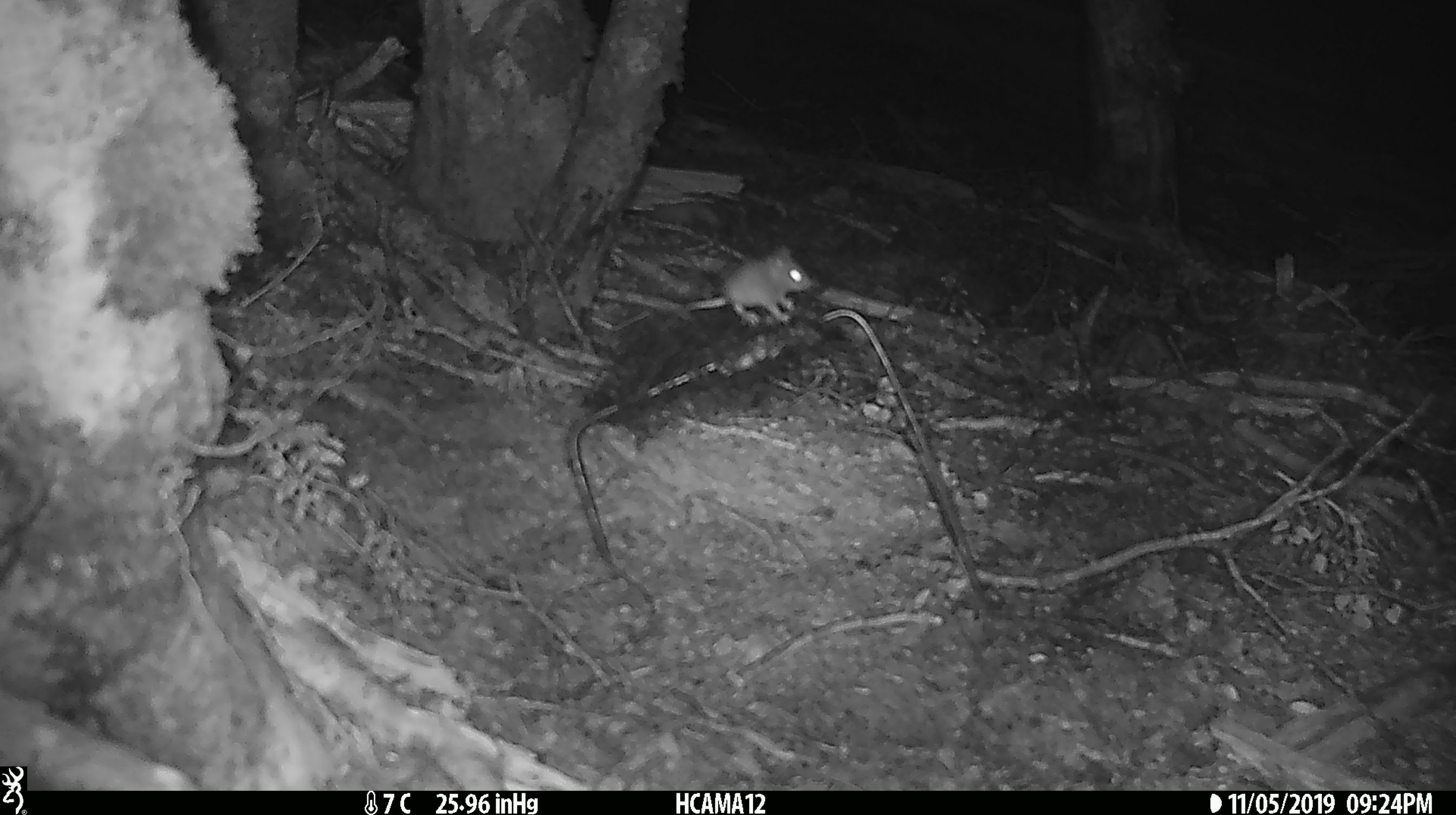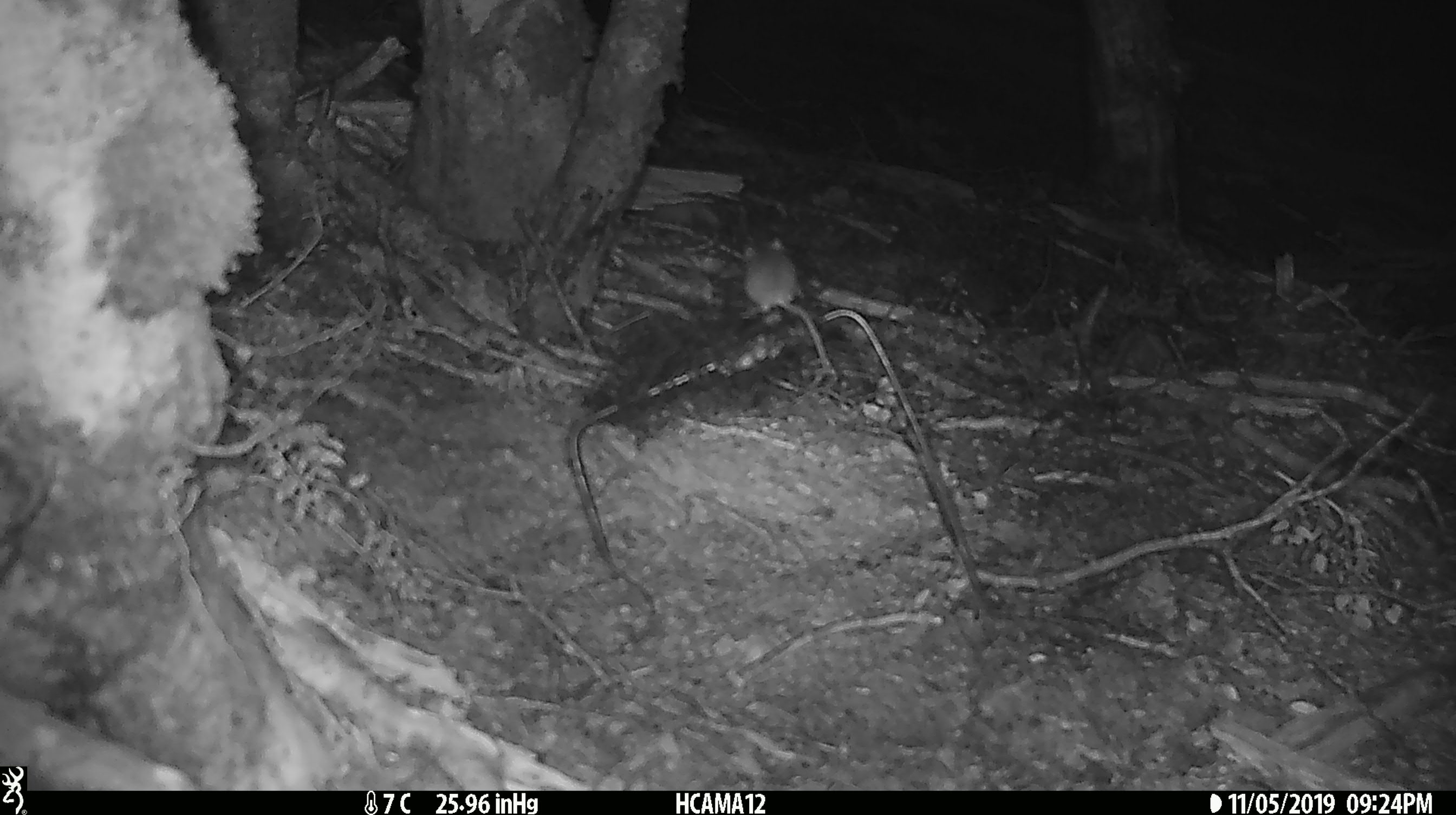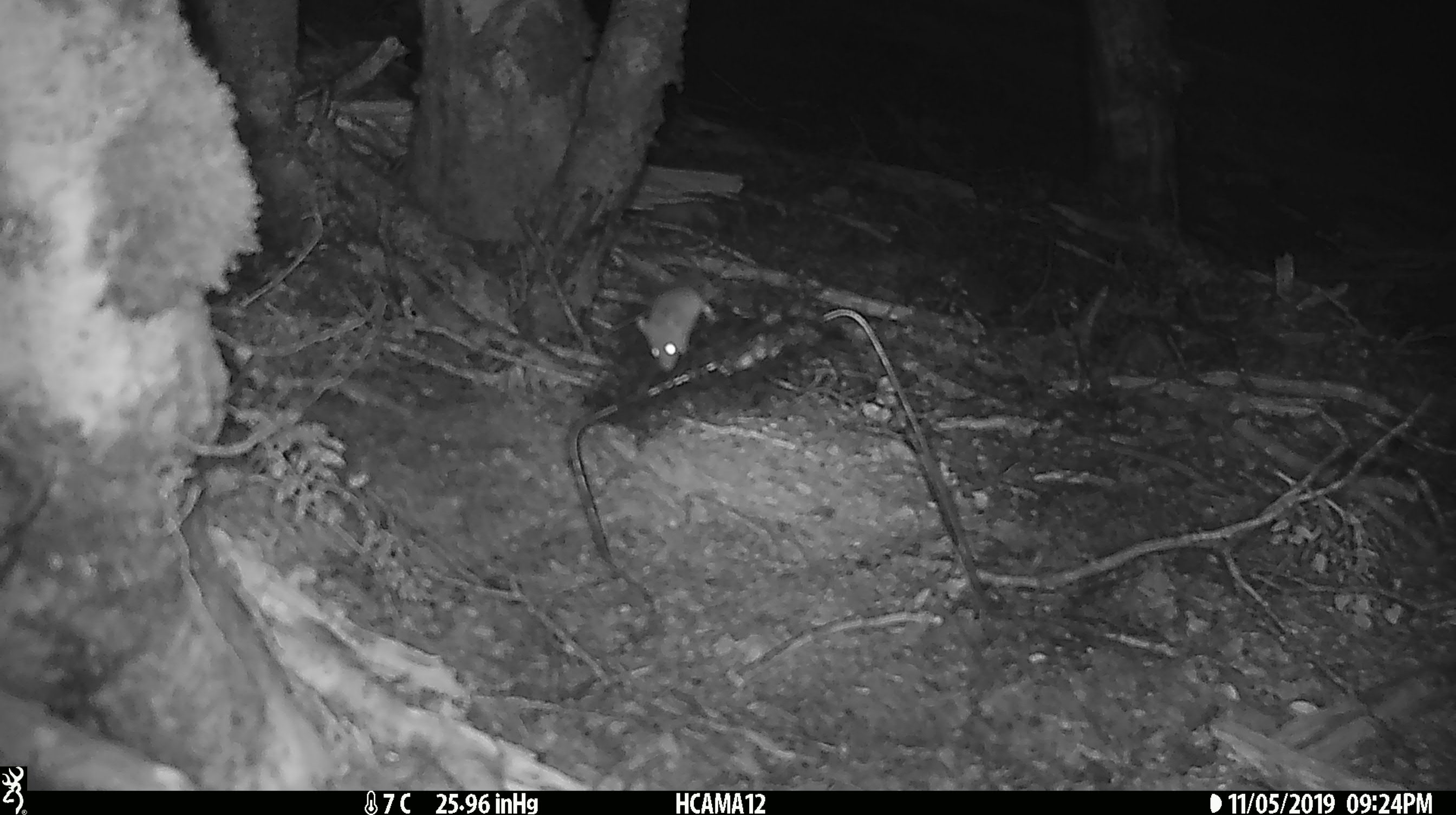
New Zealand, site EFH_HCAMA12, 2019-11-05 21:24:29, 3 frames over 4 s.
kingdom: Animalia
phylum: Chordata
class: Mammalia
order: Rodentia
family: Muridae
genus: Mus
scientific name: Mus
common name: mouse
Mouse (Mus).